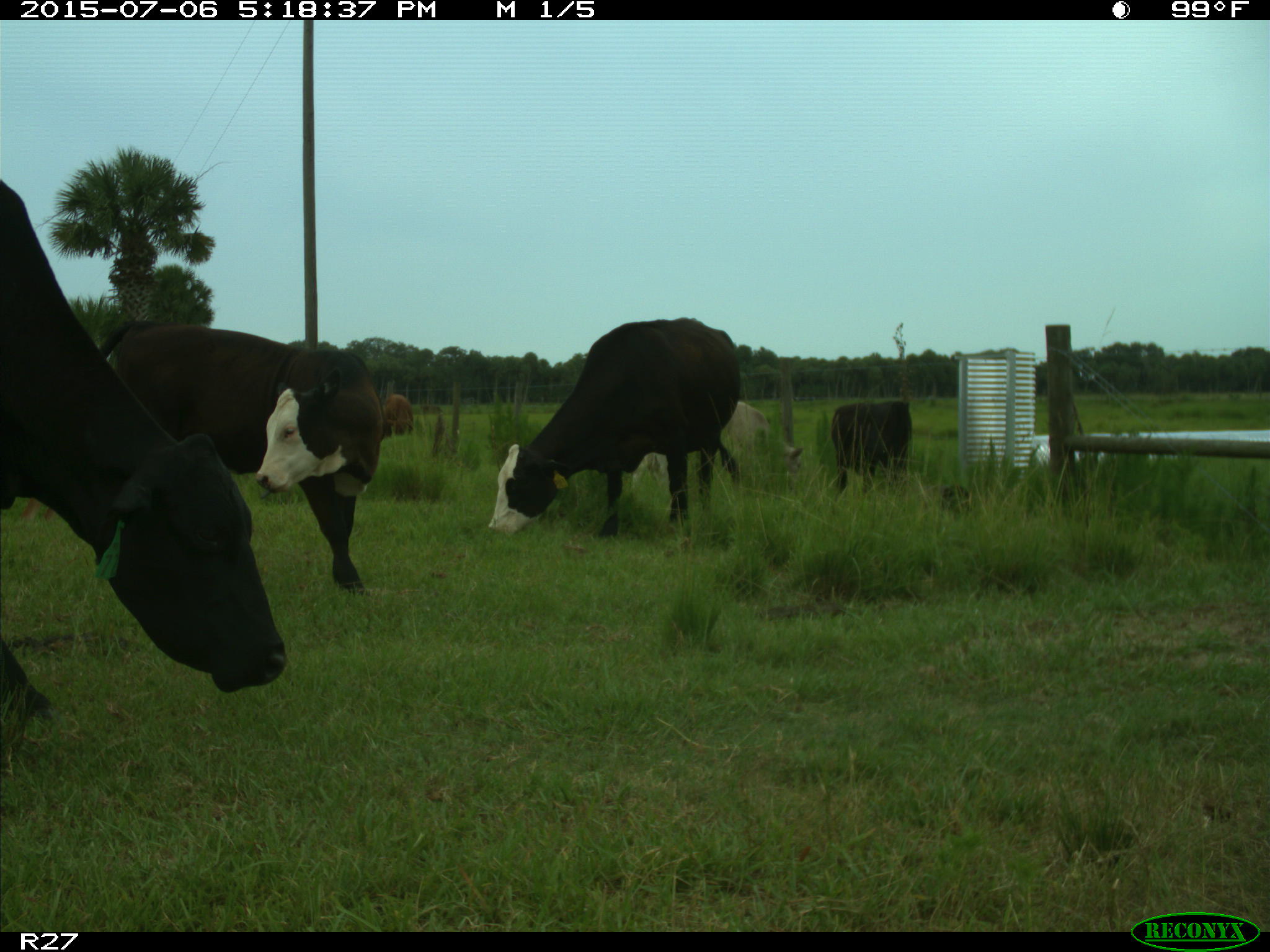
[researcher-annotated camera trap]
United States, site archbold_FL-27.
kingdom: Animalia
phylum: Chordata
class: Mammalia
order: Artiodactyla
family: Bovidae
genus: Bos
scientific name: Bos taurus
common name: domestic cow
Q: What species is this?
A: Bos taurus (domestic cow).